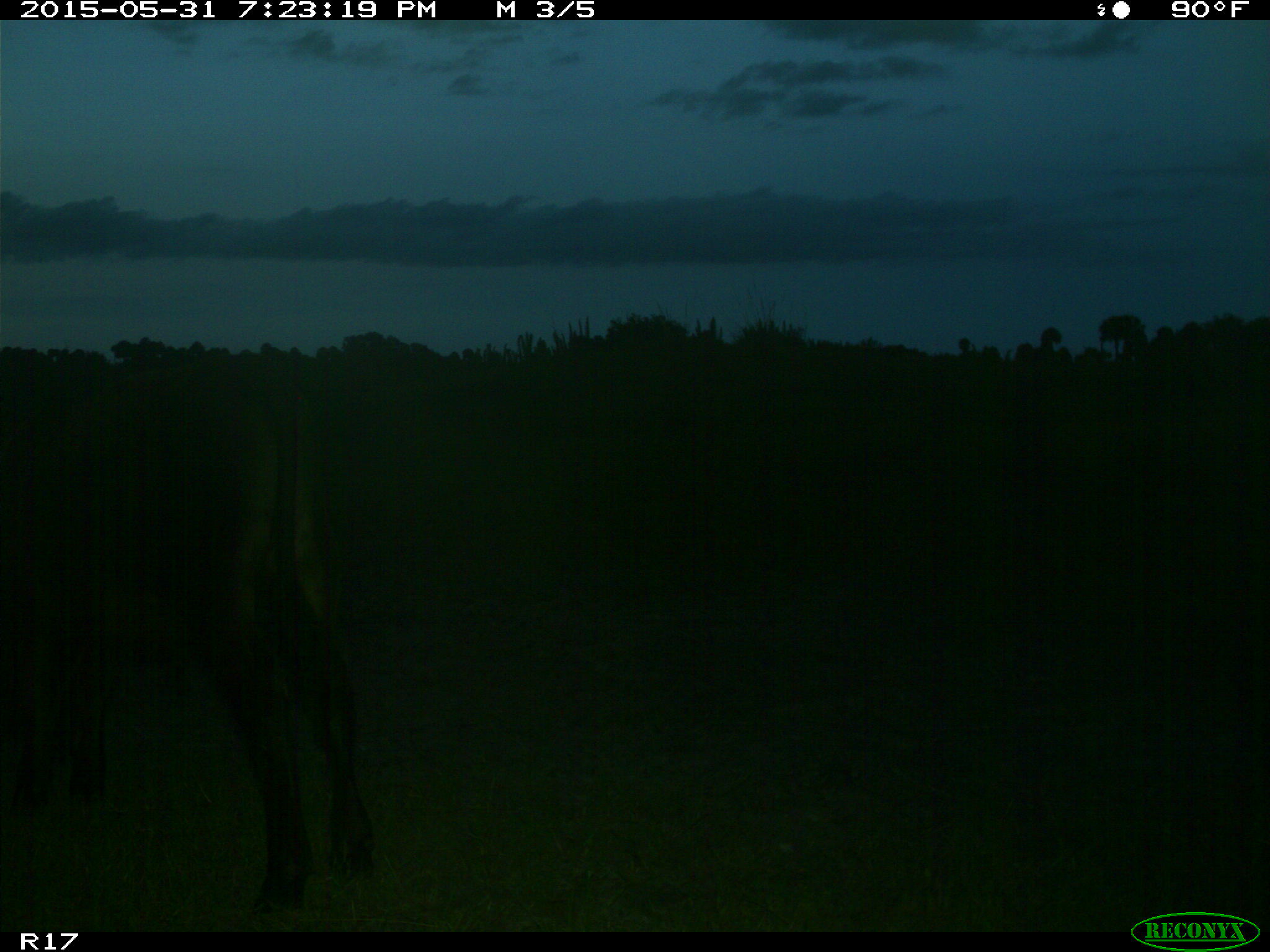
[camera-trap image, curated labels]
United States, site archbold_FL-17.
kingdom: Animalia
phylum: Chordata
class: Mammalia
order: Artiodactyla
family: Bovidae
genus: Bos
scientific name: Bos taurus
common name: domestic cow